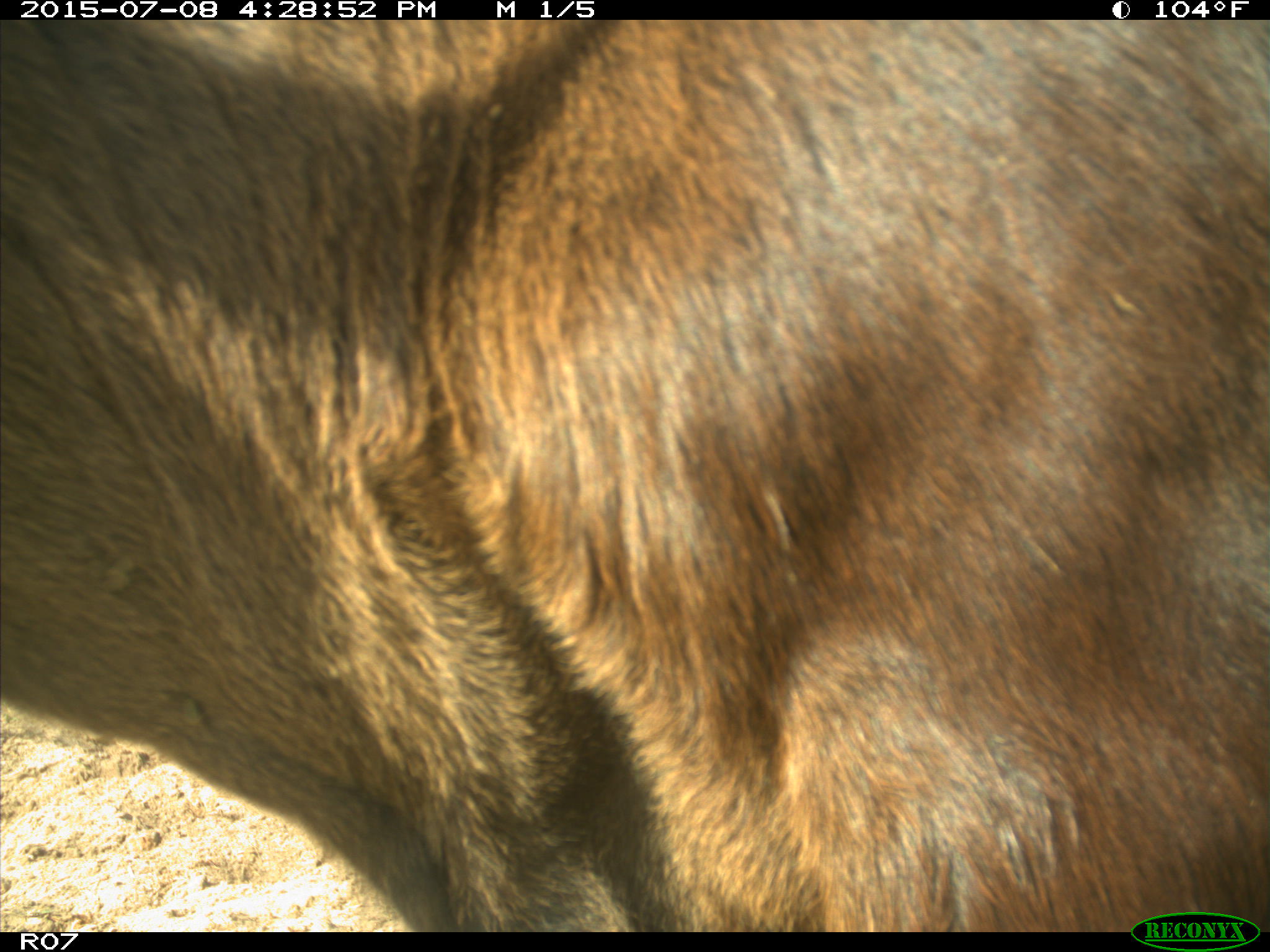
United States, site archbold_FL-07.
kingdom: Animalia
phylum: Chordata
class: Mammalia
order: Artiodactyla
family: Bovidae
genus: Bos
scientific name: Bos taurus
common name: domestic cow